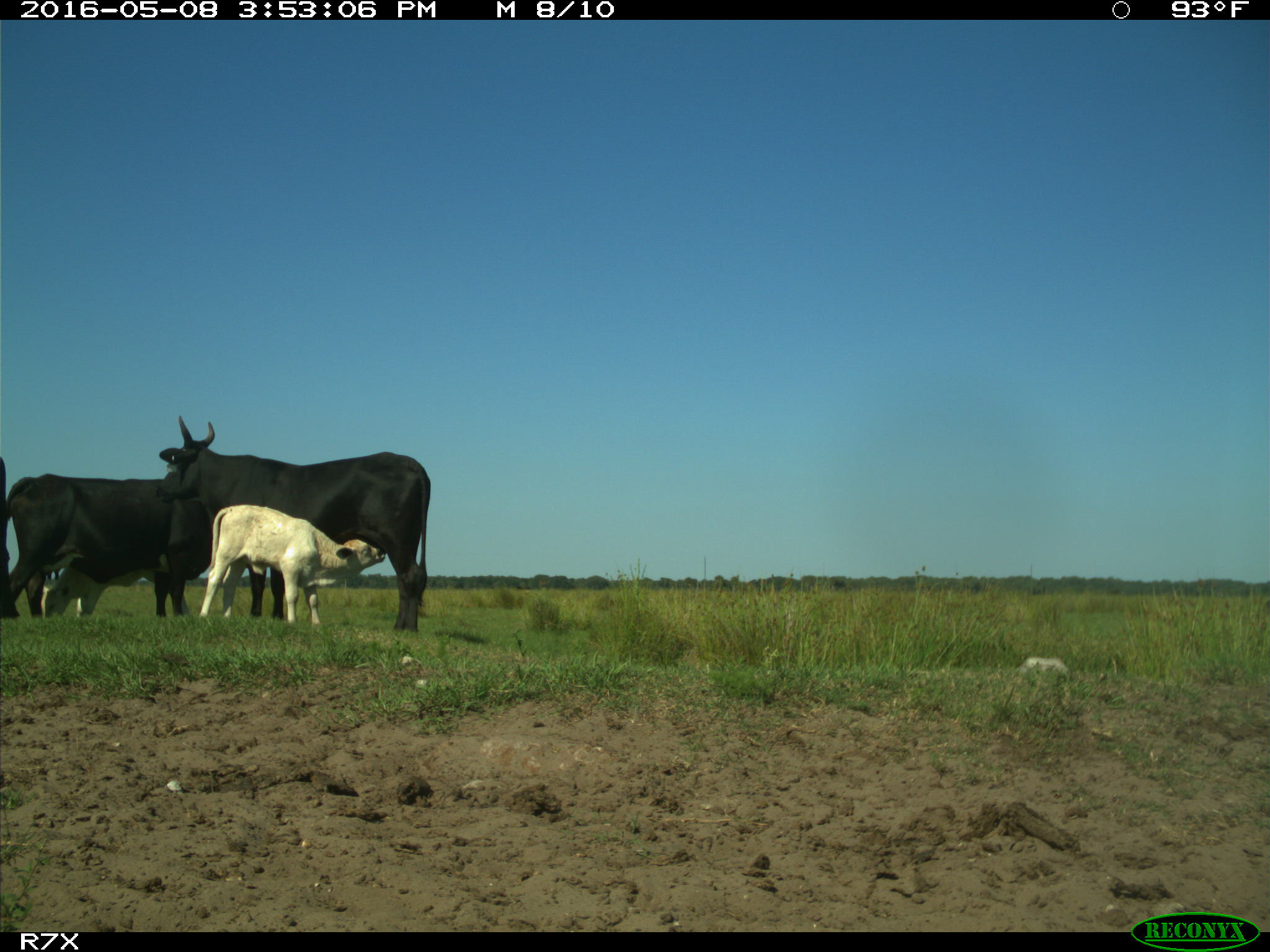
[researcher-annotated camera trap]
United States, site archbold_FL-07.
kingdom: Animalia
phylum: Chordata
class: Mammalia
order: Artiodactyla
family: Bovidae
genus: Bos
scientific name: Bos taurus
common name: domestic cow